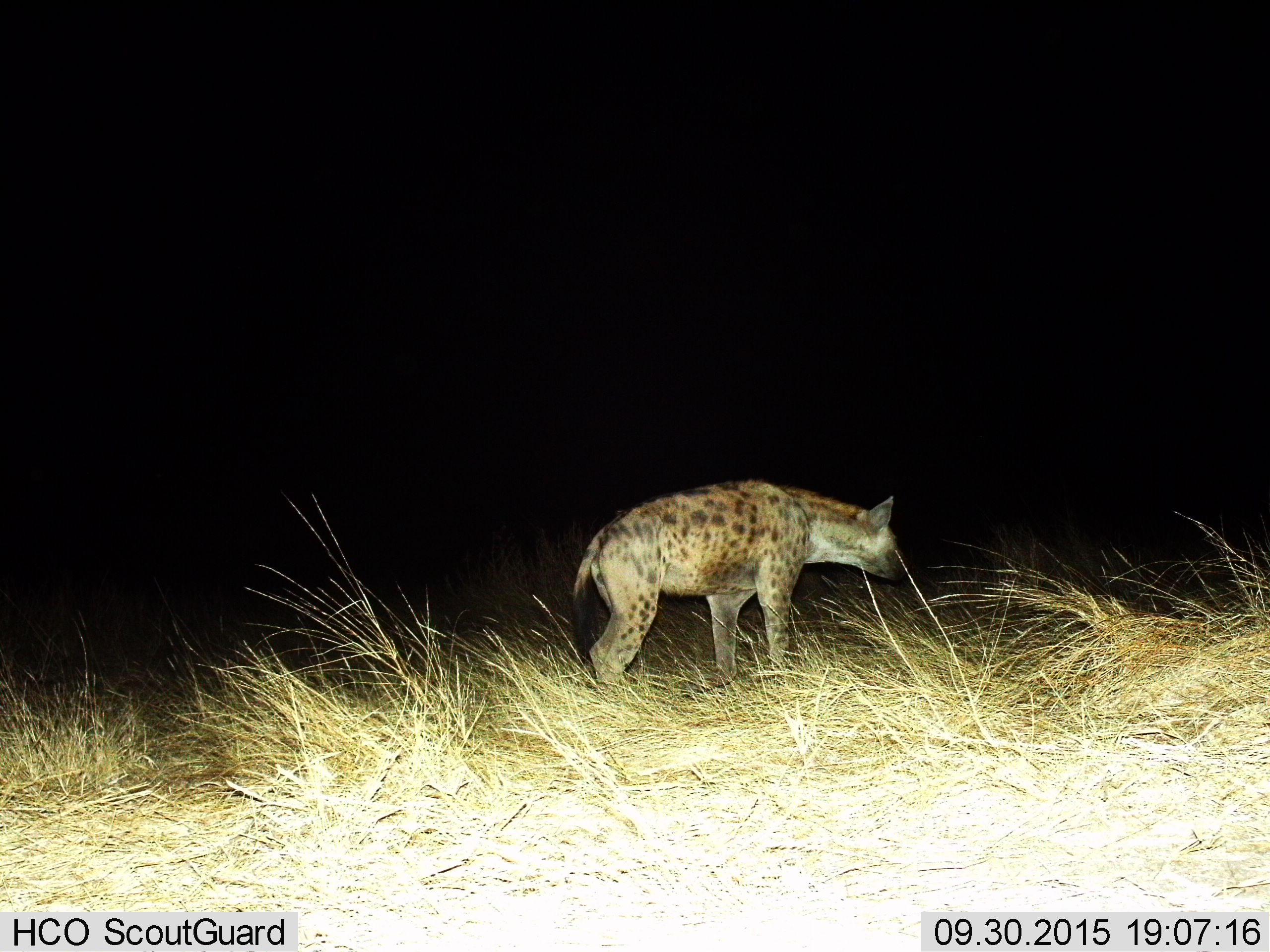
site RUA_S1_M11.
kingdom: Animalia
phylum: Chordata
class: Mammalia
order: Carnivora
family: Hyaenidae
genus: Crocuta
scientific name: Crocuta crocuta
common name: spotted hyena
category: hyenaspotted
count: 1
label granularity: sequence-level